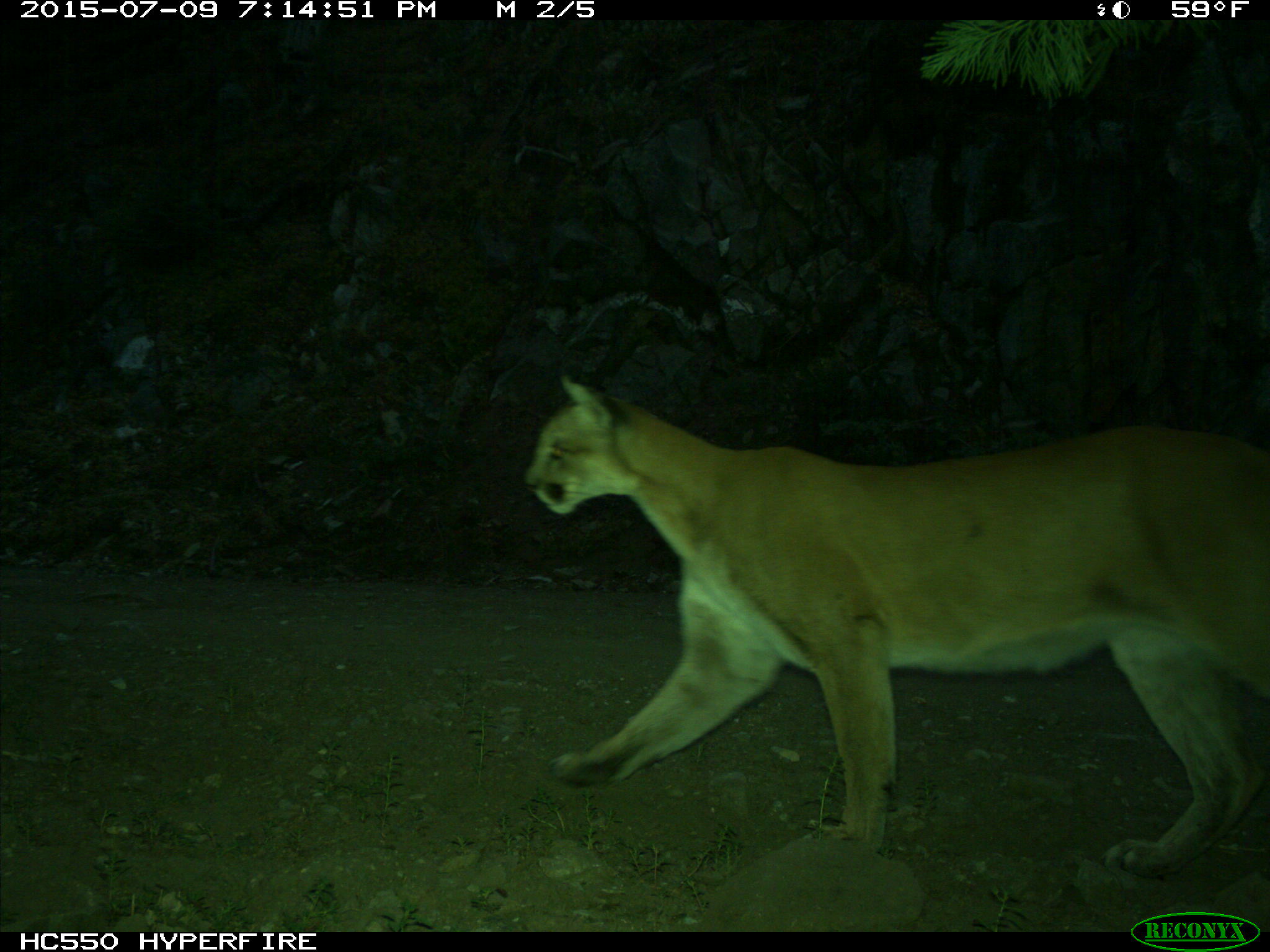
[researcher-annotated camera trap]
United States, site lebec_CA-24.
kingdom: Animalia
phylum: Chordata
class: Mammalia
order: Carnivora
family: Felidae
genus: Puma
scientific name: Puma concolor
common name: mountain lion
Puma concolor (mountain lion).